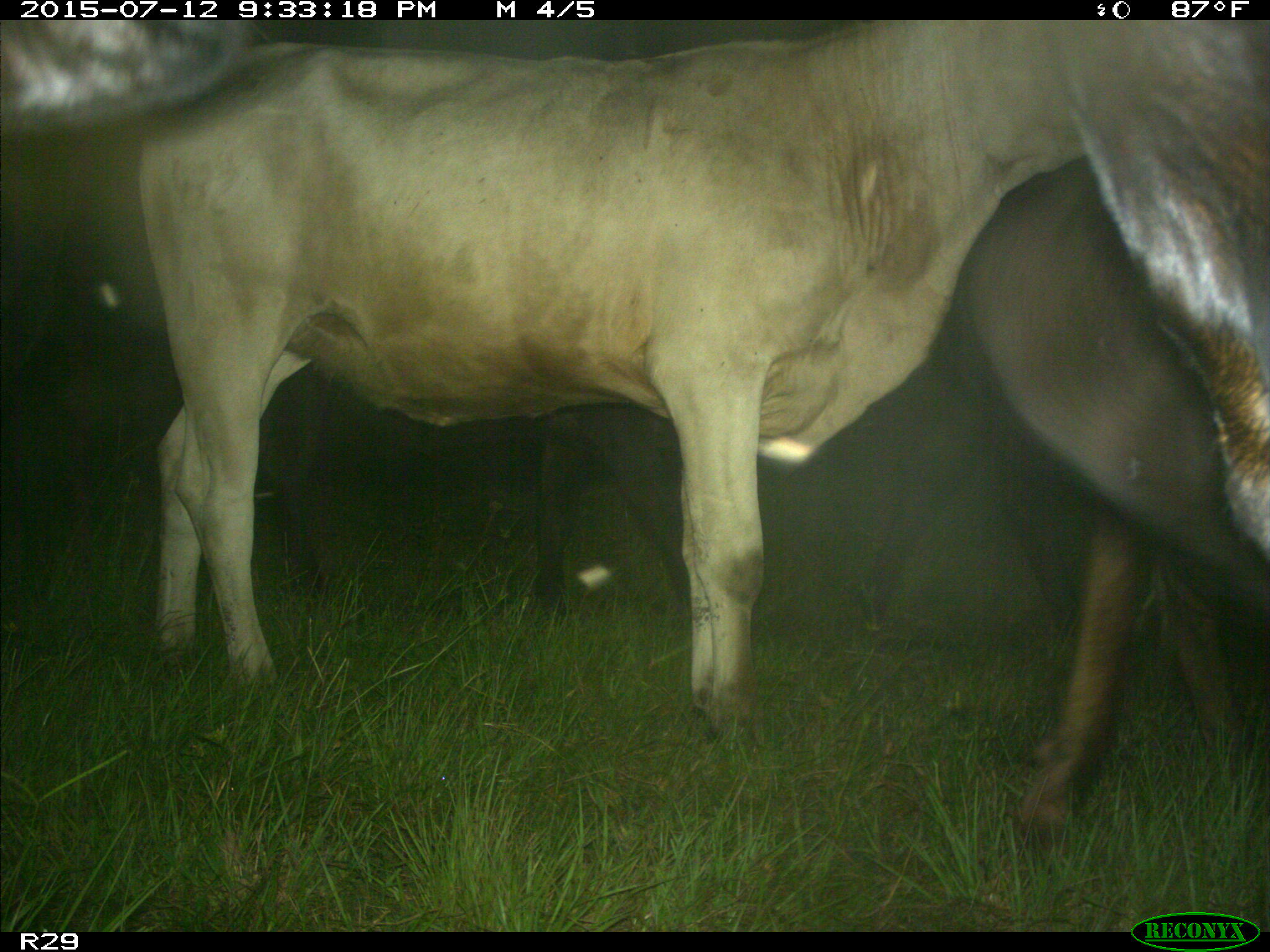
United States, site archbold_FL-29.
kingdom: Animalia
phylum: Chordata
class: Mammalia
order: Artiodactyla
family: Bovidae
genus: Bos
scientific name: Bos taurus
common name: domestic cow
Bos taurus (domestic cow).